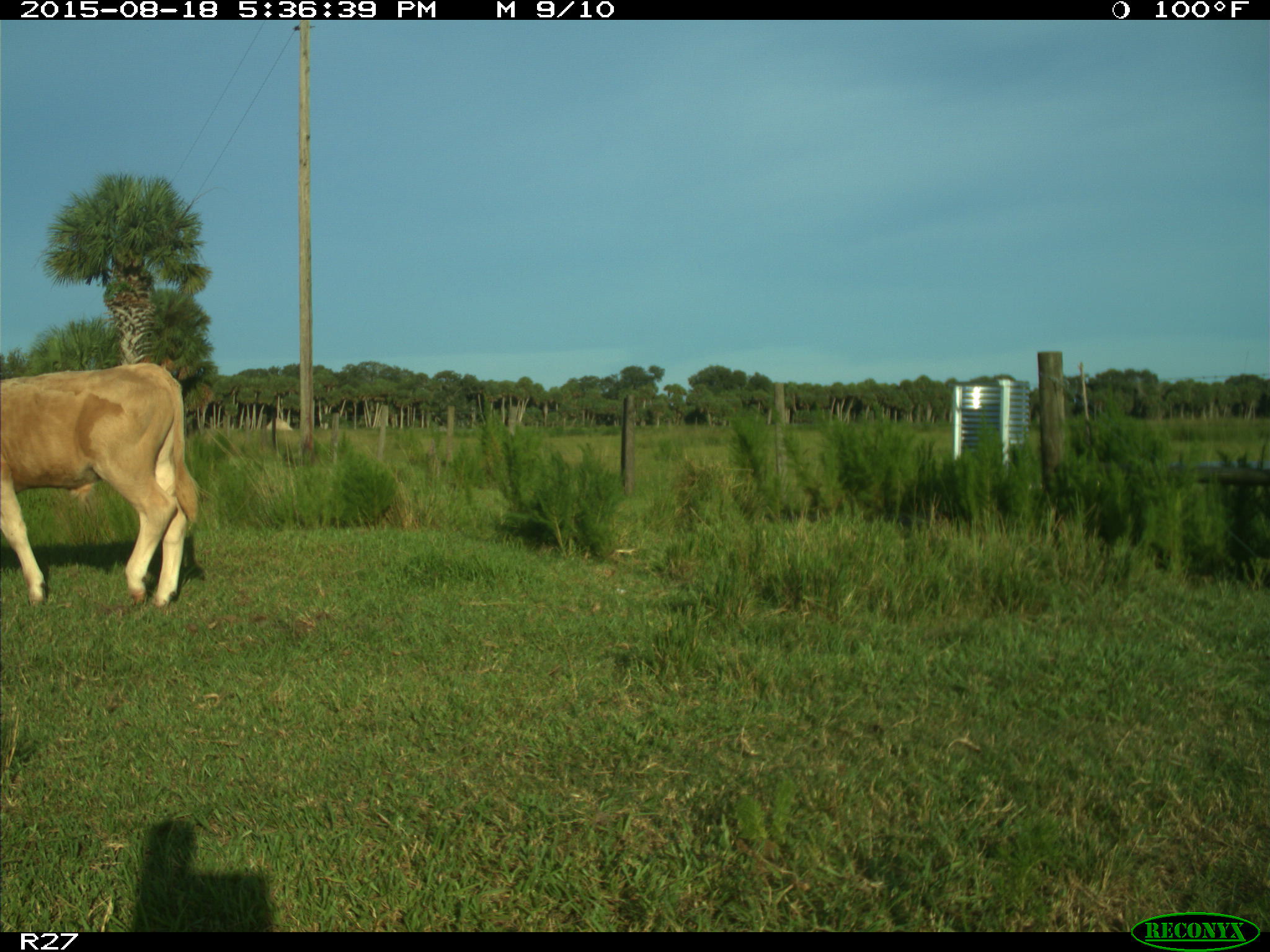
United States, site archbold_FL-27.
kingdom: Animalia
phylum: Chordata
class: Mammalia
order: Artiodactyla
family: Bovidae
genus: Bos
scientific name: Bos taurus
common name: domestic cow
Bos taurus (domestic cow).